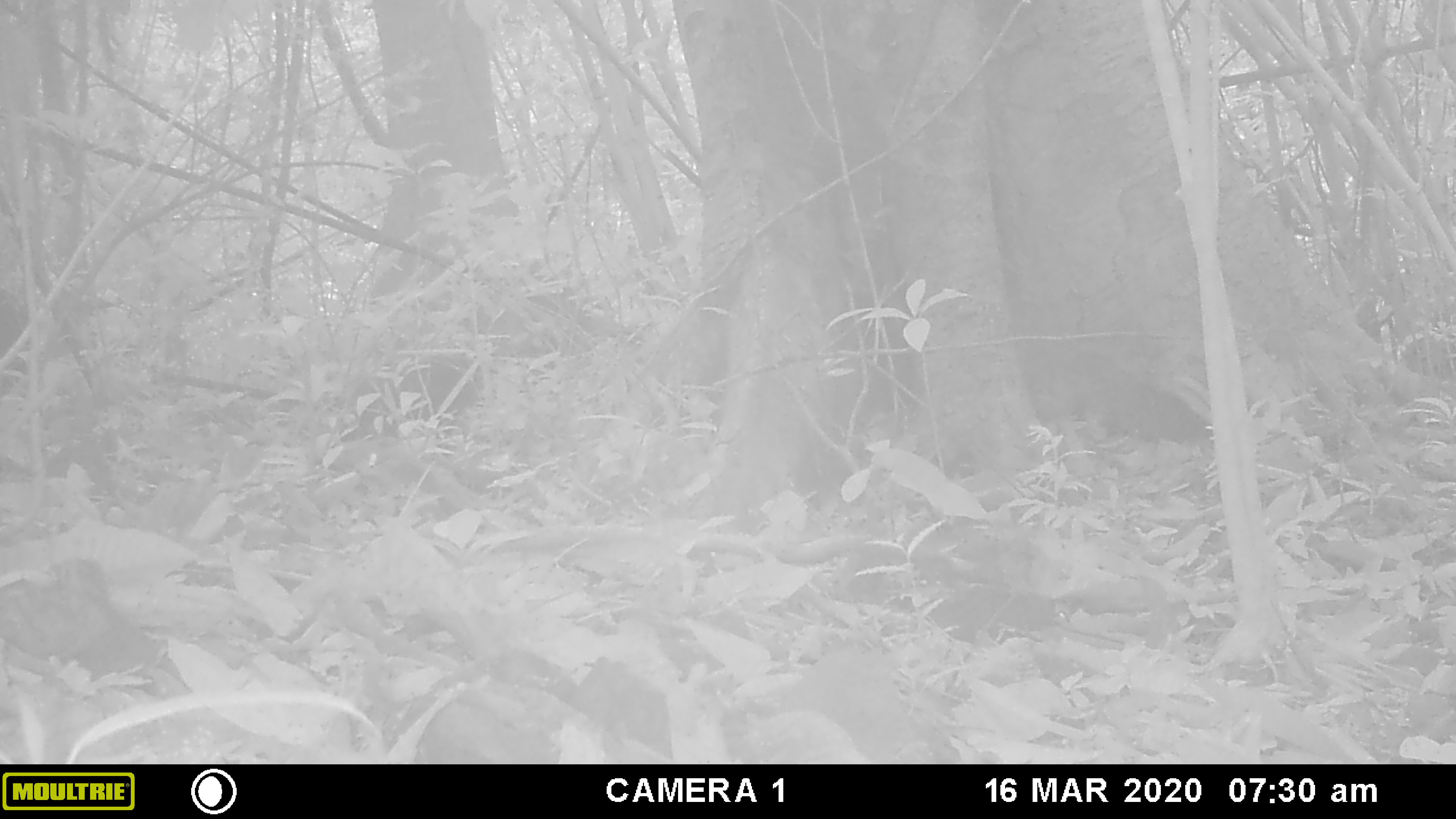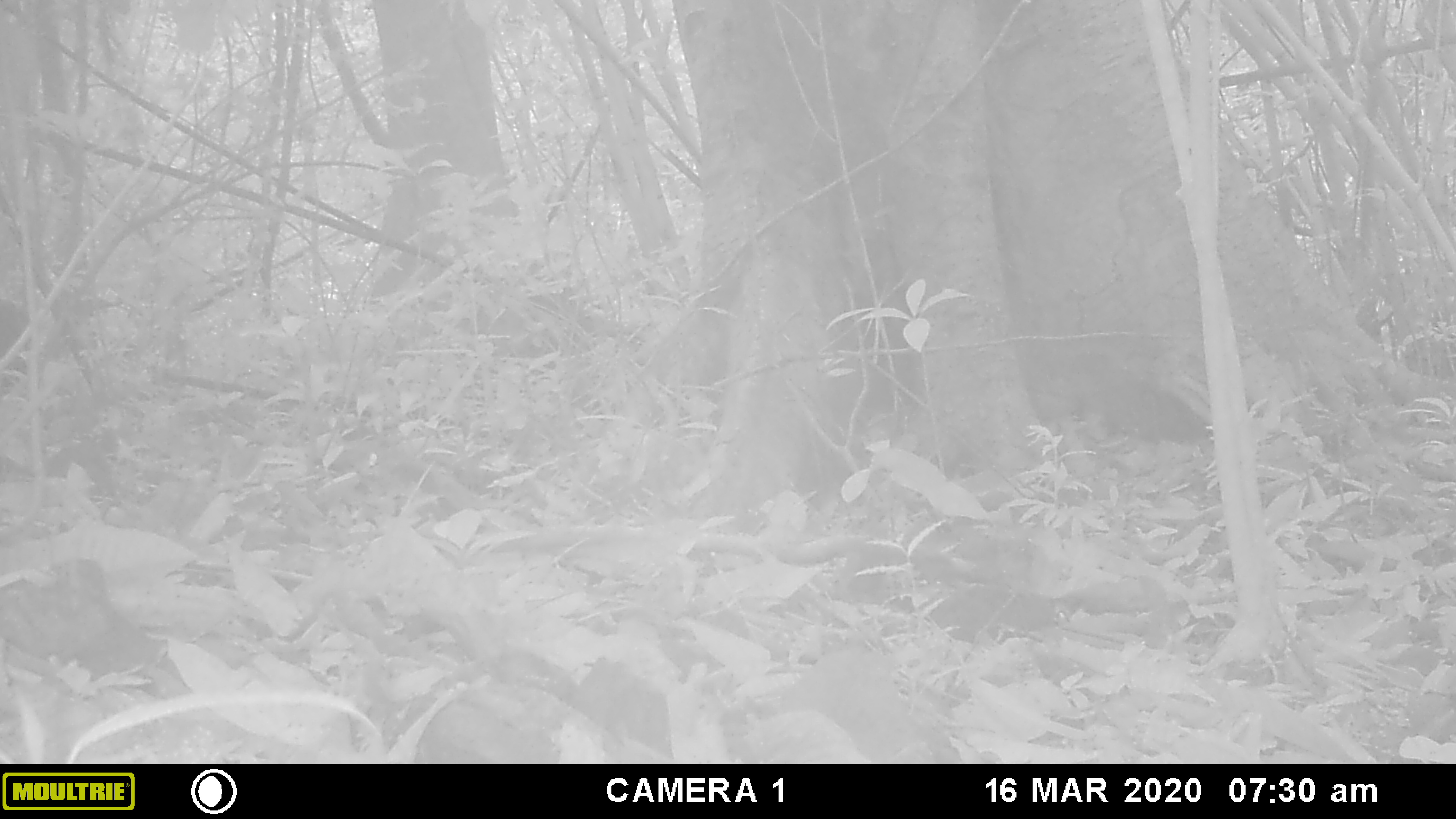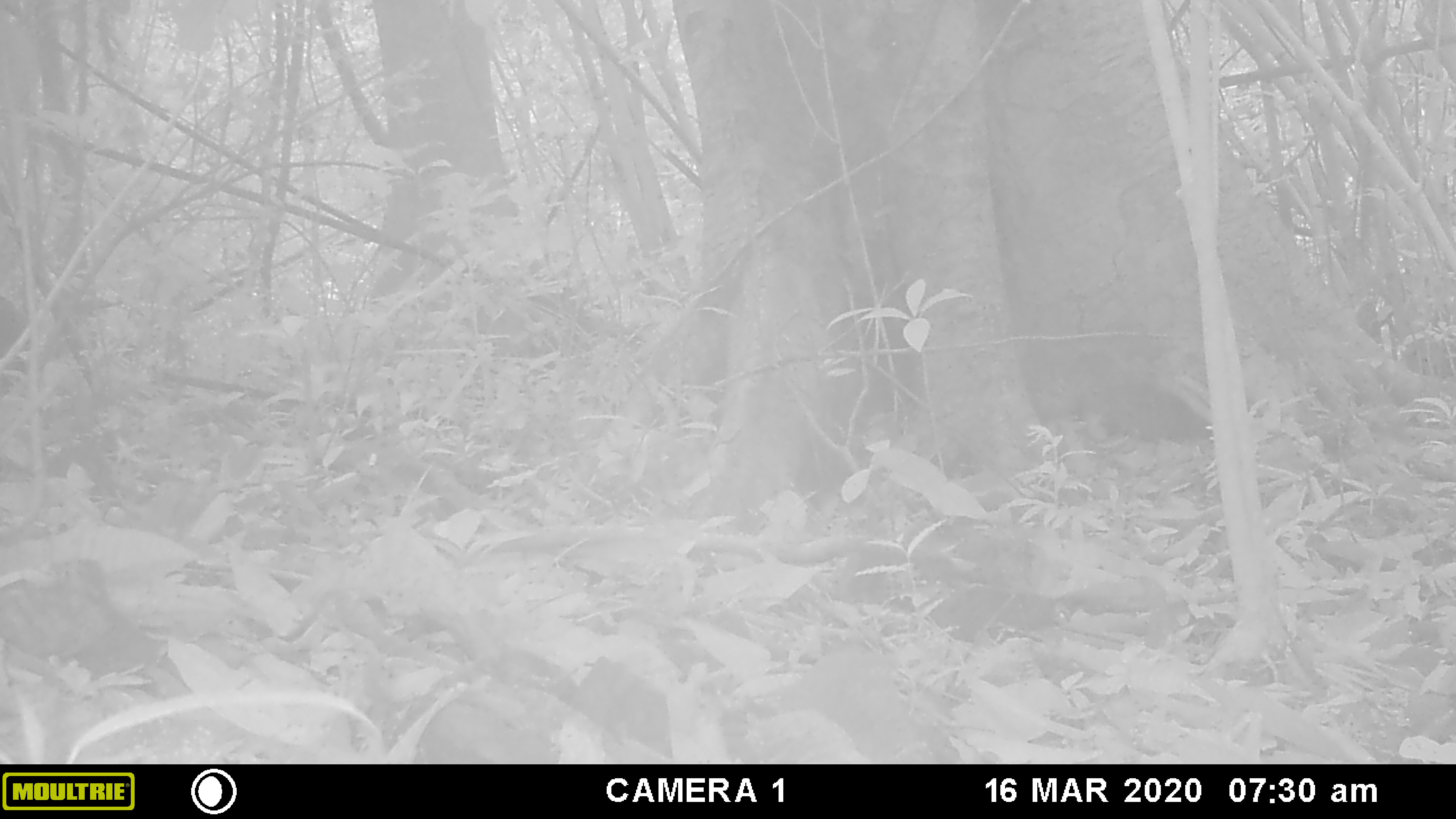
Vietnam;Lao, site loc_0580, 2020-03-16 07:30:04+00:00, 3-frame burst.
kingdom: Animalia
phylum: Chordata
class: Mammalia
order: Primates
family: Cercopithecidae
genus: Macaca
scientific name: Macaca arctoides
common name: stump-tailed macaque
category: stump tailed macaque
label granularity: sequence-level